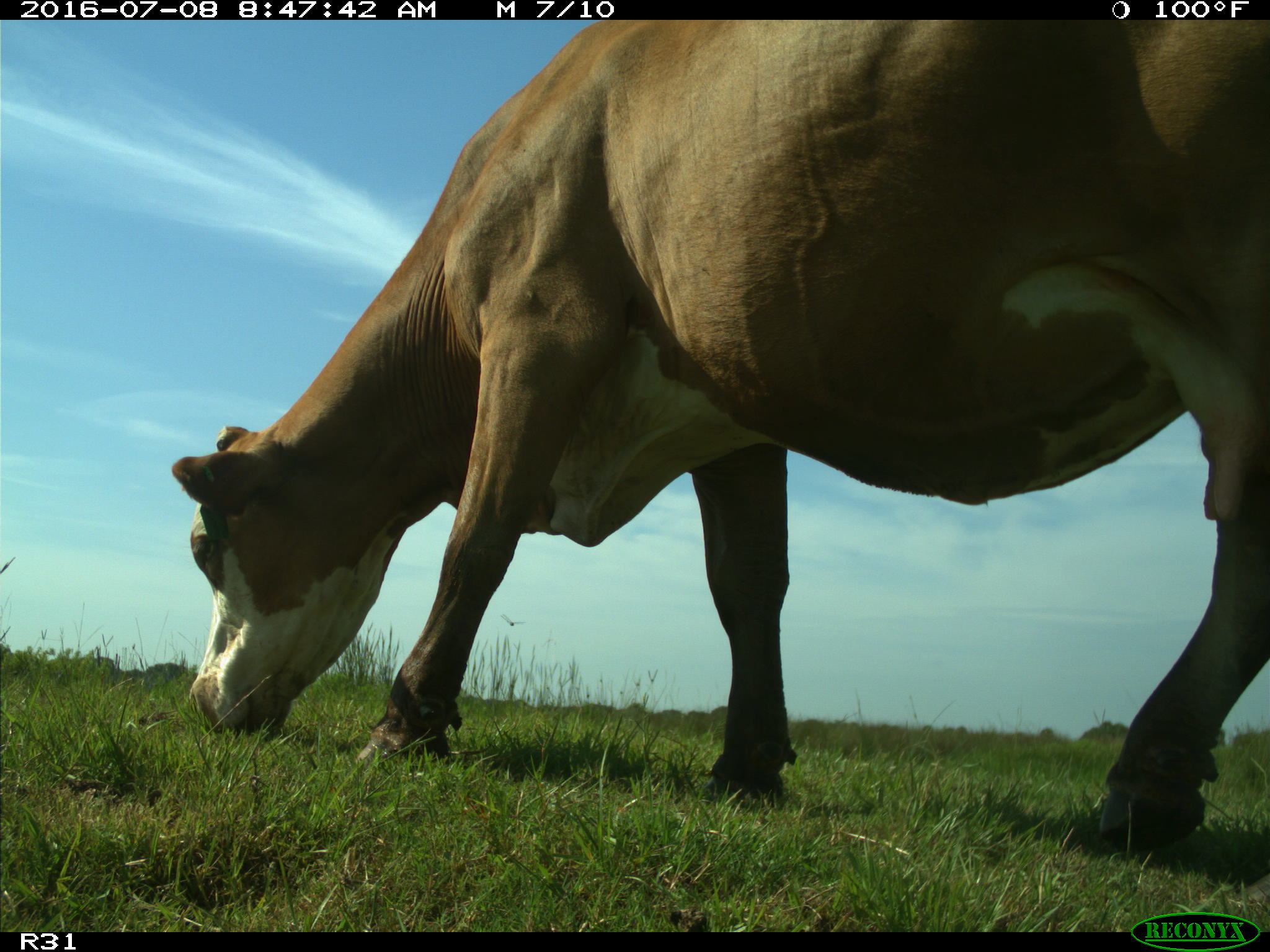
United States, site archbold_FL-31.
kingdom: Animalia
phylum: Chordata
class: Mammalia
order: Artiodactyla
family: Bovidae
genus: Bos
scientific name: Bos taurus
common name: domestic cow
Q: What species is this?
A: Bos taurus (domestic cow).